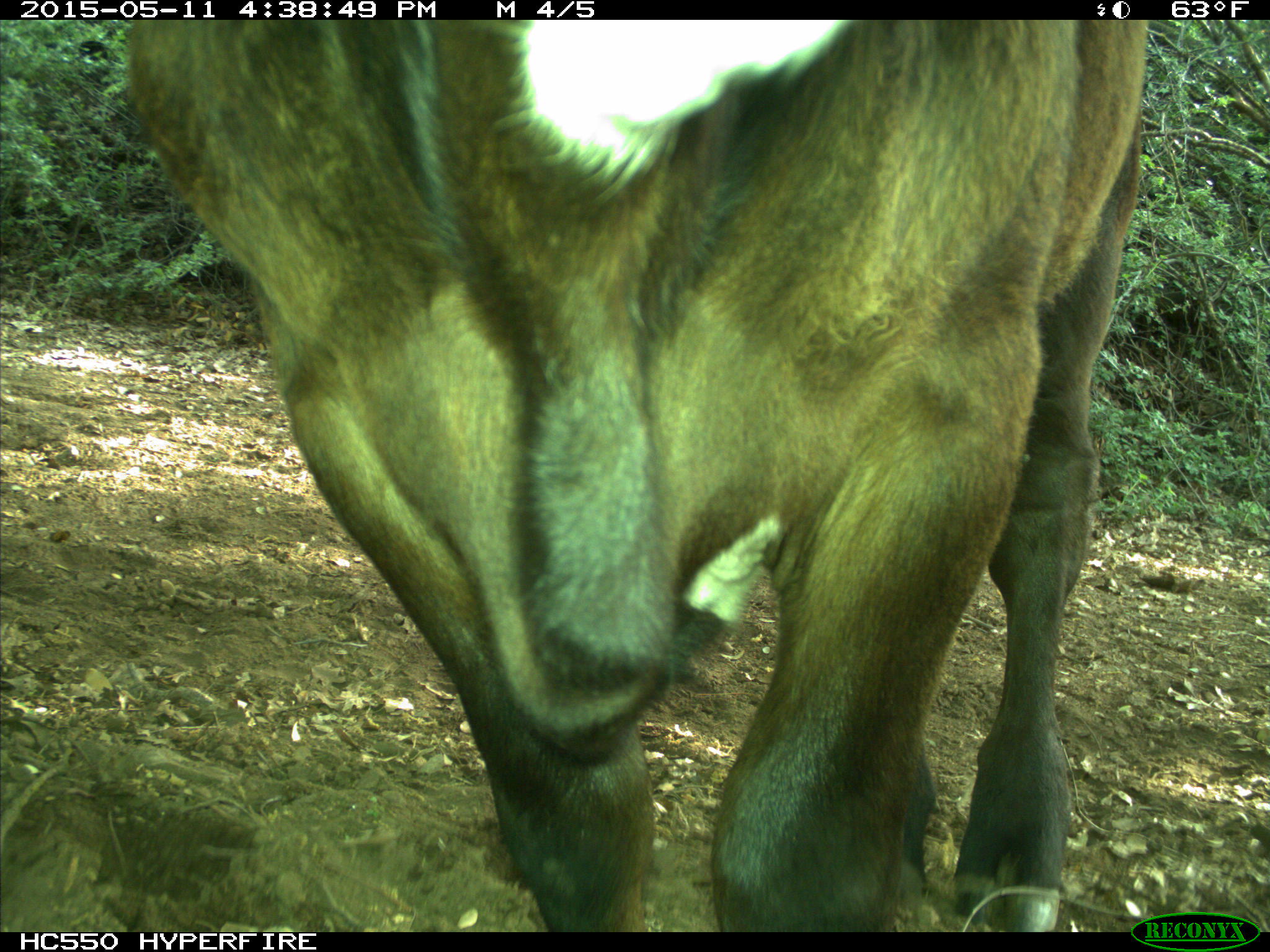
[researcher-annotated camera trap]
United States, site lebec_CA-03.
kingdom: Animalia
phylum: Chordata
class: Mammalia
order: Artiodactyla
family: Bovidae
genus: Bos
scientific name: Bos taurus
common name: domestic cow